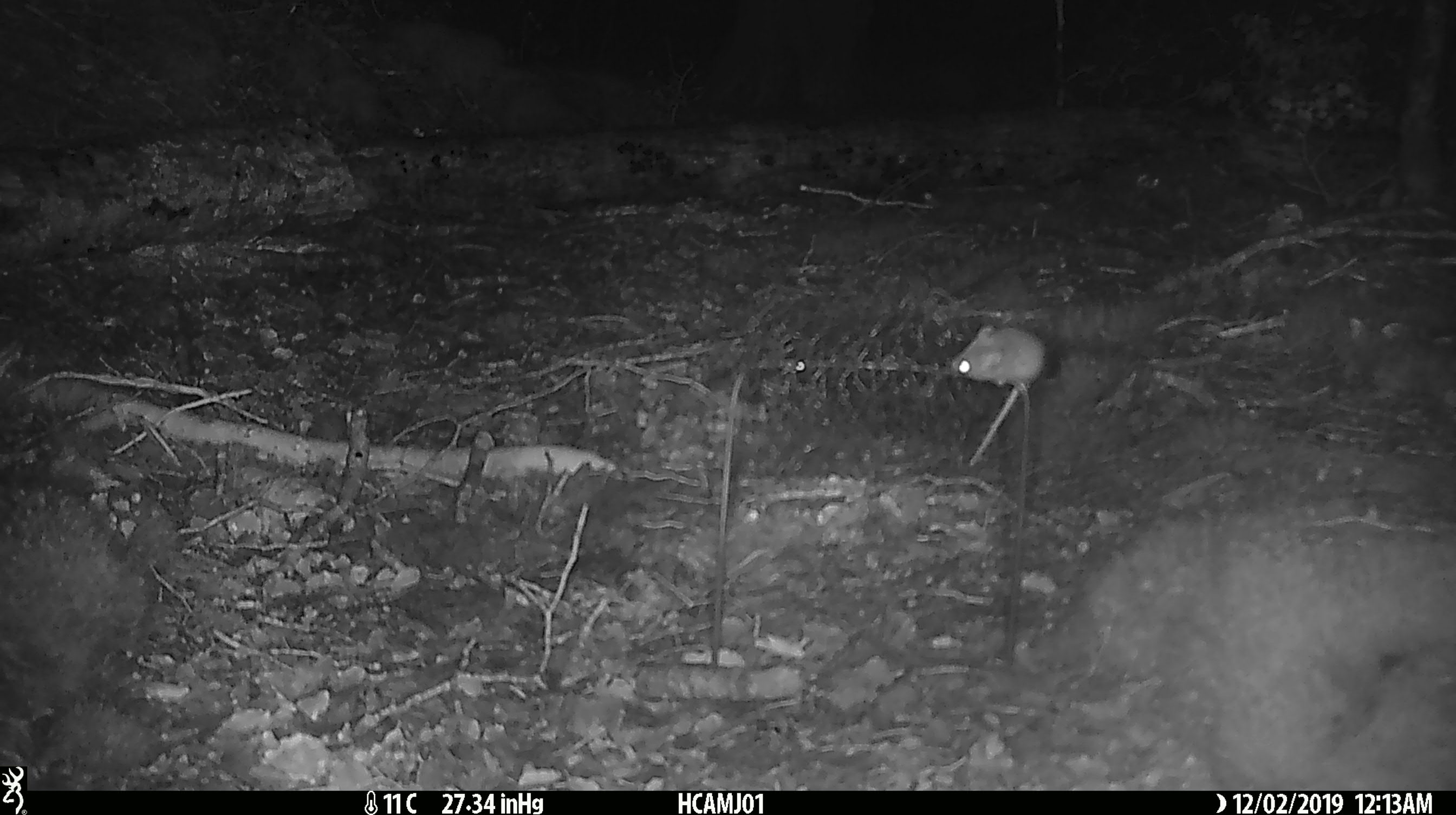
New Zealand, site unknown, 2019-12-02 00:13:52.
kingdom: Animalia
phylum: Chordata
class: Mammalia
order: Rodentia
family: Muridae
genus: Mus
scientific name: Mus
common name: mouse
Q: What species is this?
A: Mouse (Mus).